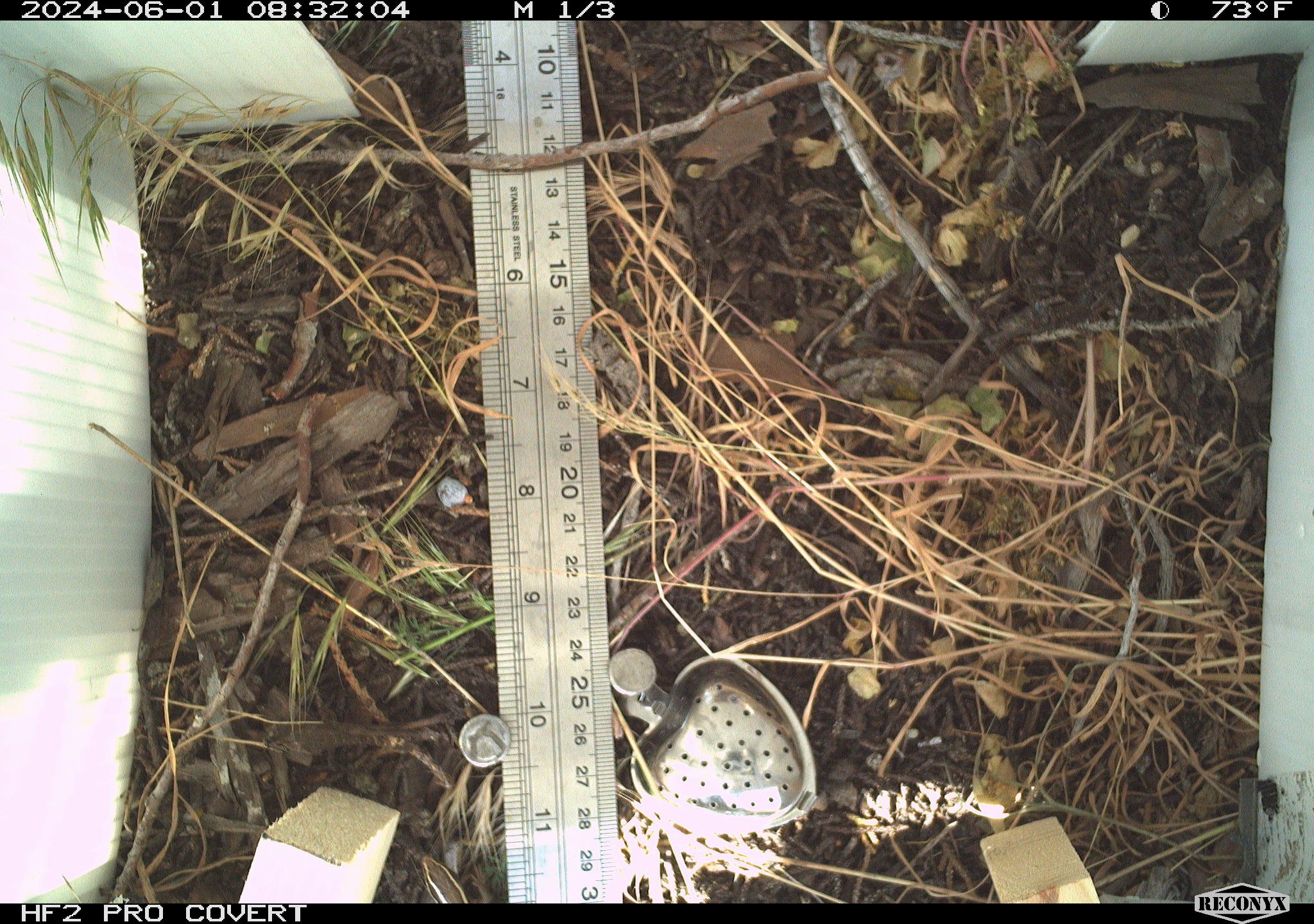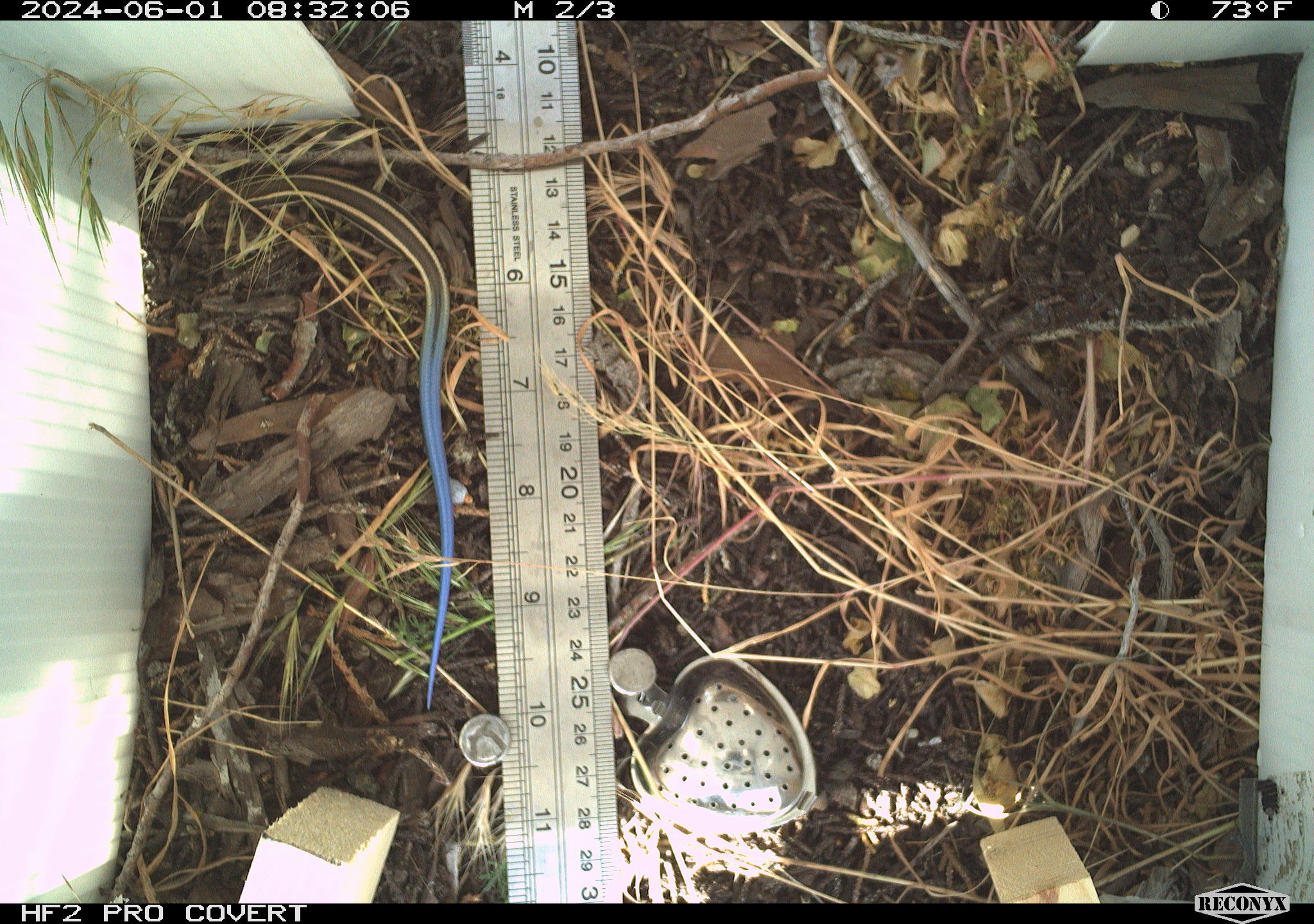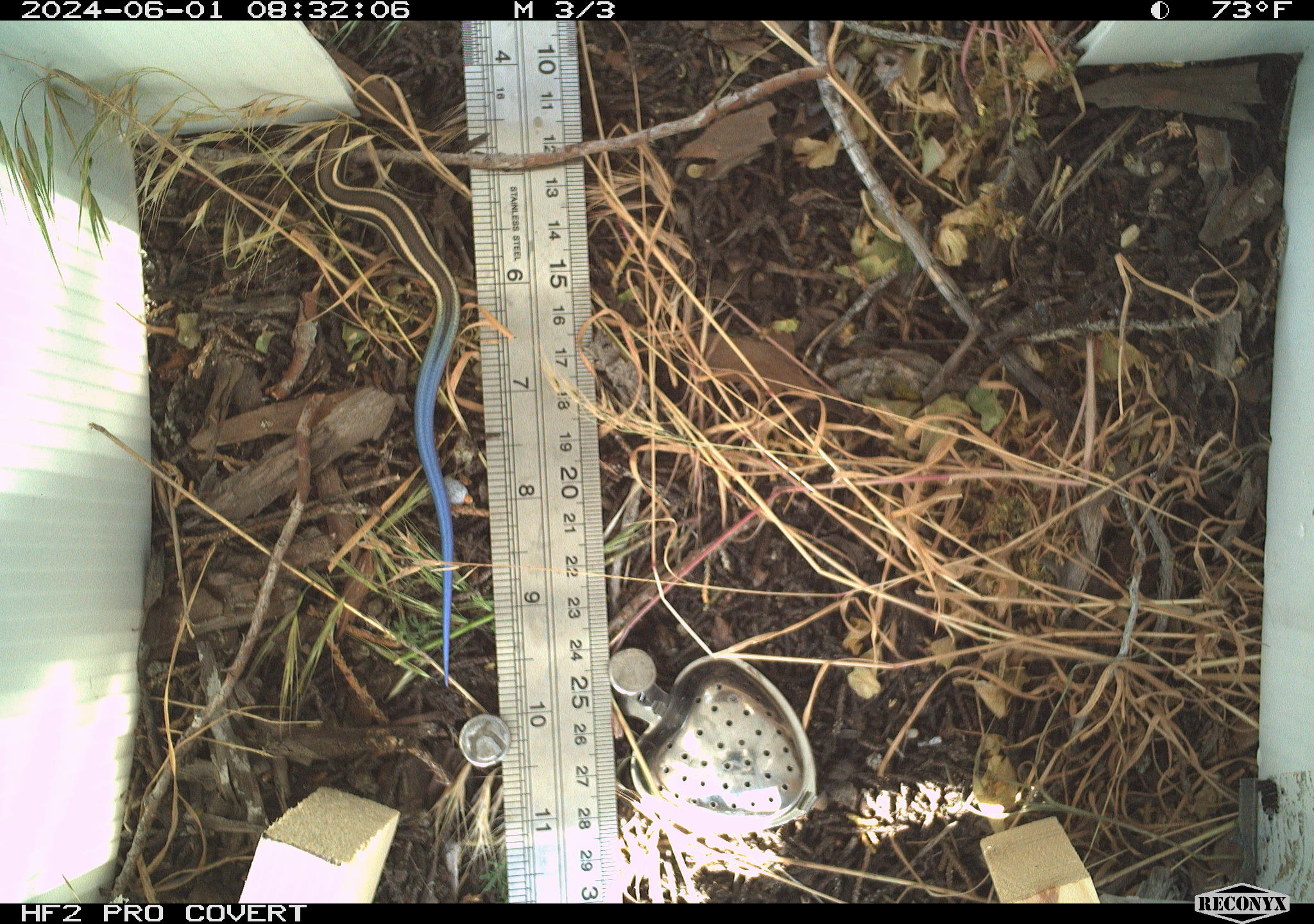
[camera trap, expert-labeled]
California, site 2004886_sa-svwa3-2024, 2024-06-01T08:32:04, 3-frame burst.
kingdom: Animalia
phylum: Chordata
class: Reptilia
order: Squamata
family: Scincidae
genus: Plestiodon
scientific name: Plestiodon skiltonianus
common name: western skink